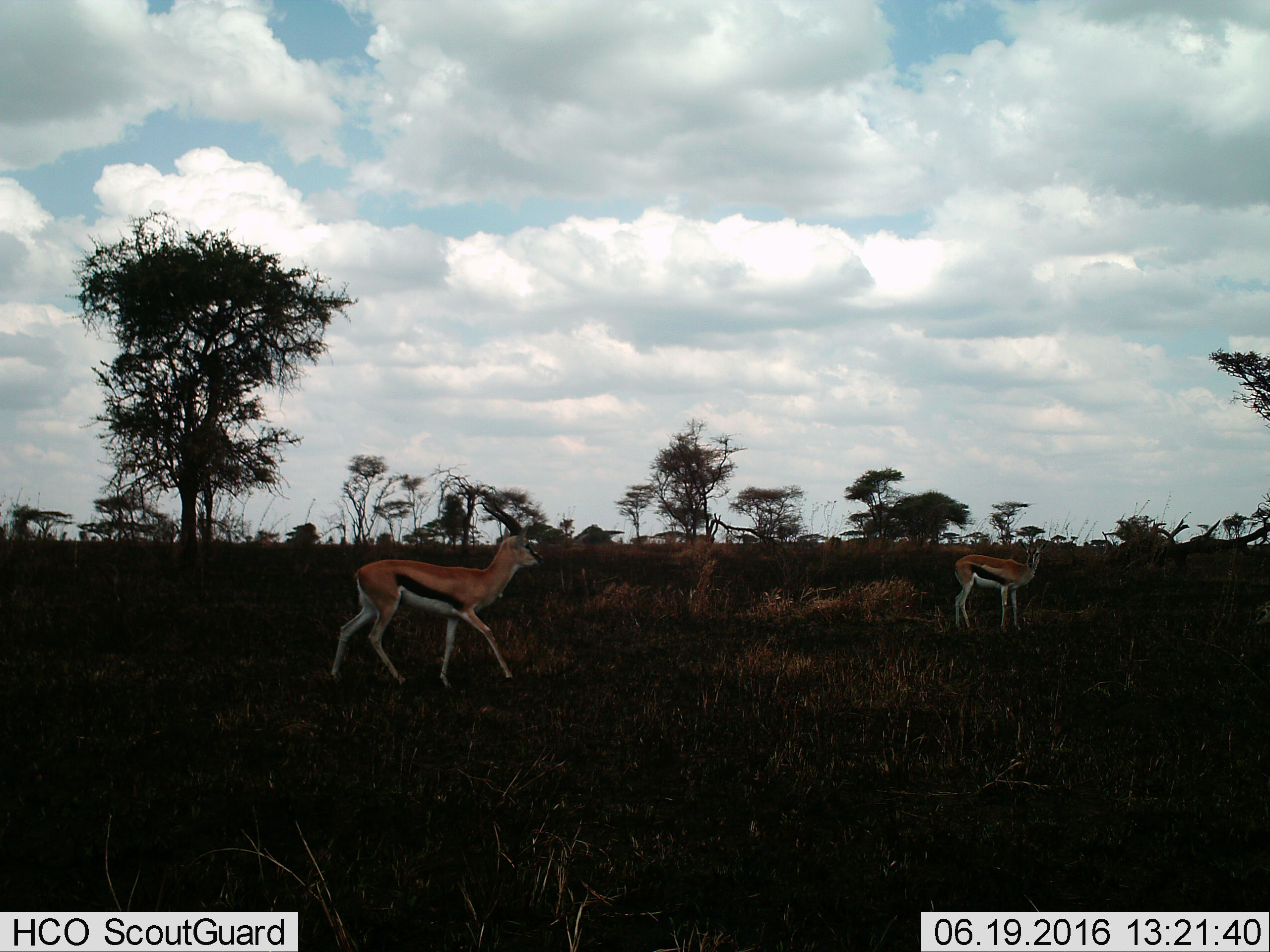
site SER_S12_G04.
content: unidentified animal